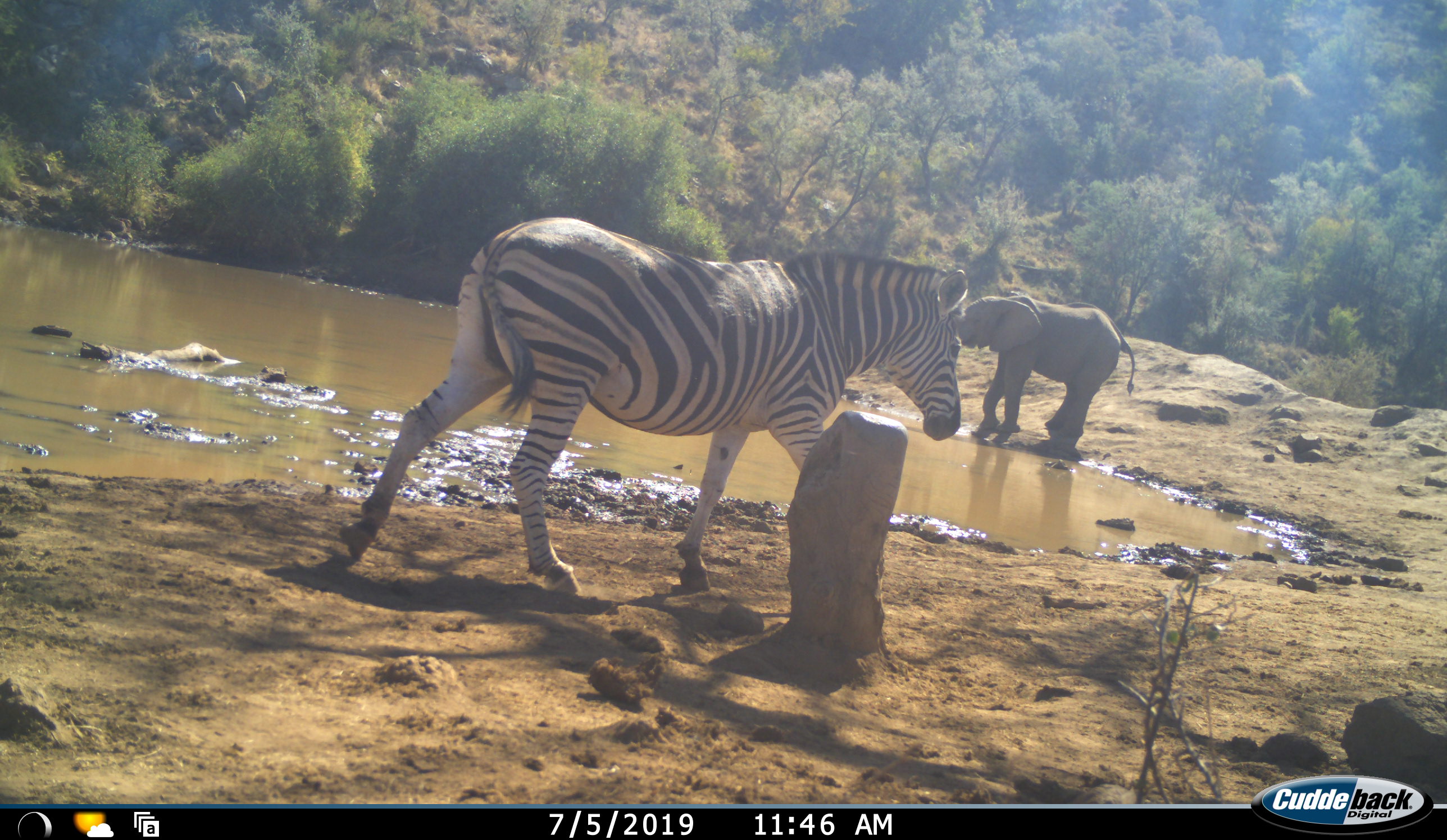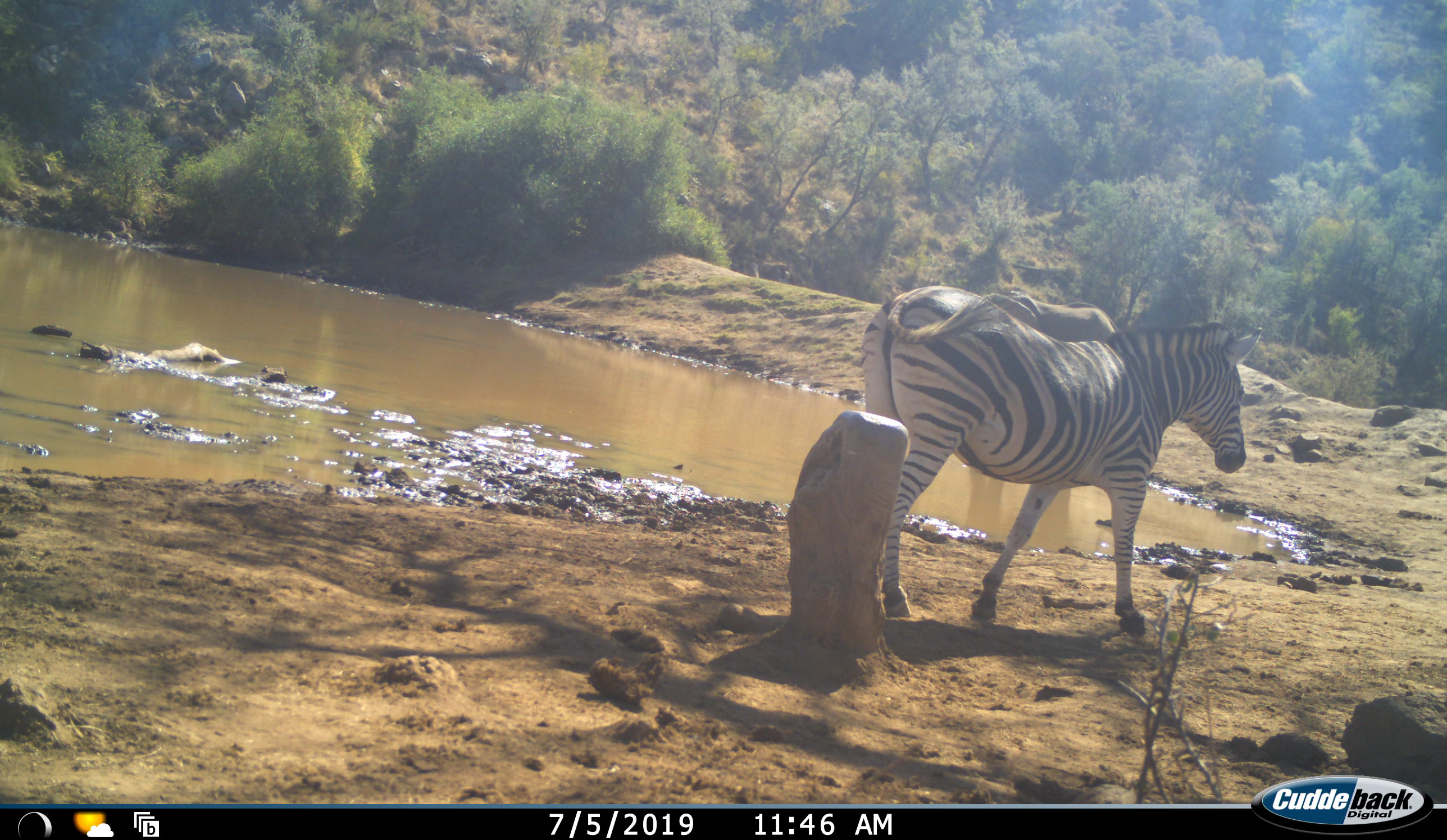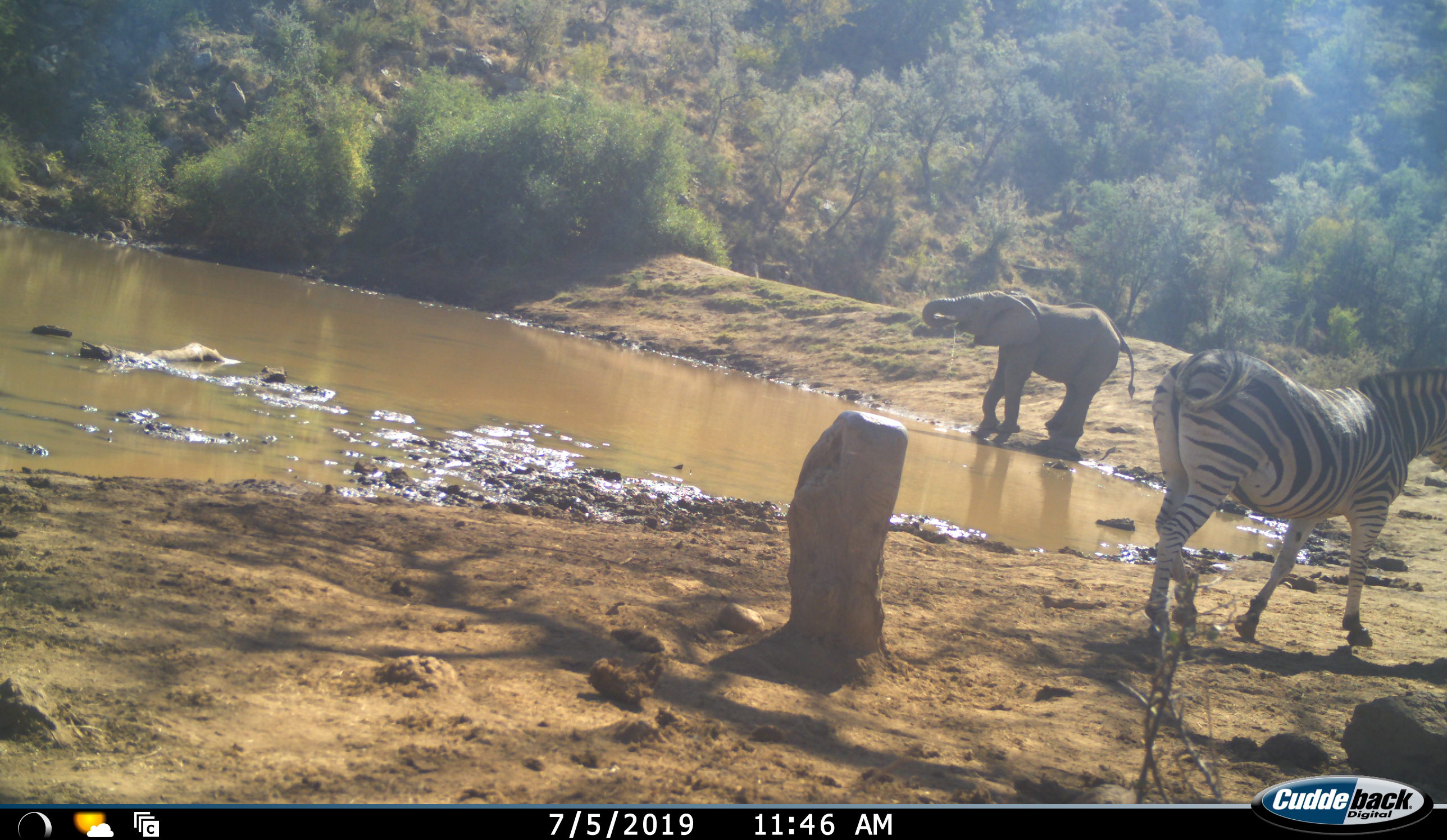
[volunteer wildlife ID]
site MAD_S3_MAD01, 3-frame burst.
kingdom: Animalia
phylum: Chordata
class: Mammalia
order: Proboscidea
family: Elephantidae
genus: Loxodonta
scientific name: Loxodonta africana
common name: african bush elephant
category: elephant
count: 1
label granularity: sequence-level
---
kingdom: Animalia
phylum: Chordata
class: Mammalia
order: Perissodactyla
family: Equidae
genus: Equus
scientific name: Equus quagga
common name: plains zebra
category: zebraplains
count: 1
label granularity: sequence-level